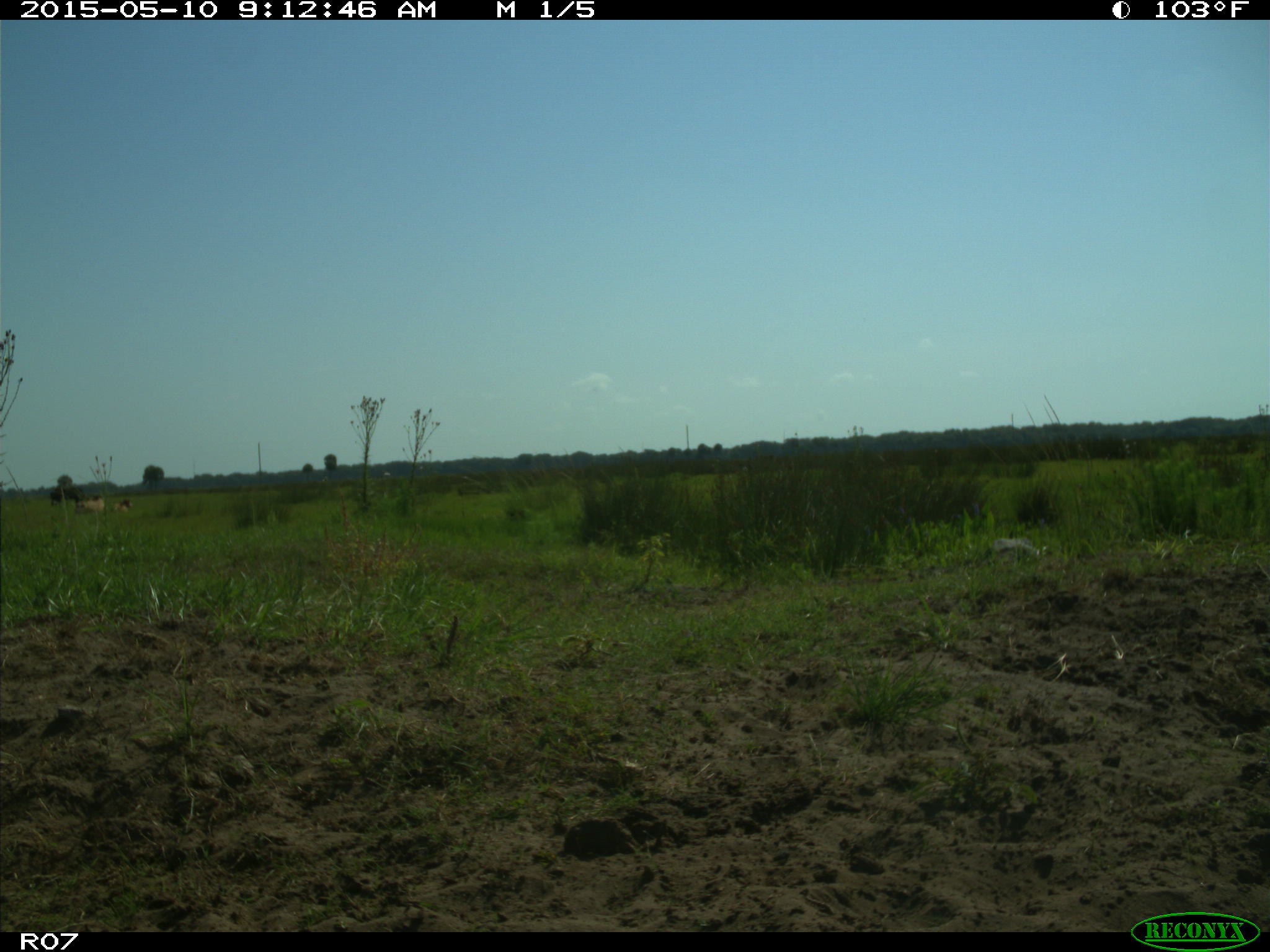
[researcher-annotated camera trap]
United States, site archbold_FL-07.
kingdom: Animalia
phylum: Chordata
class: Mammalia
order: Artiodactyla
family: Bovidae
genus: Bos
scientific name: Bos taurus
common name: domestic cow